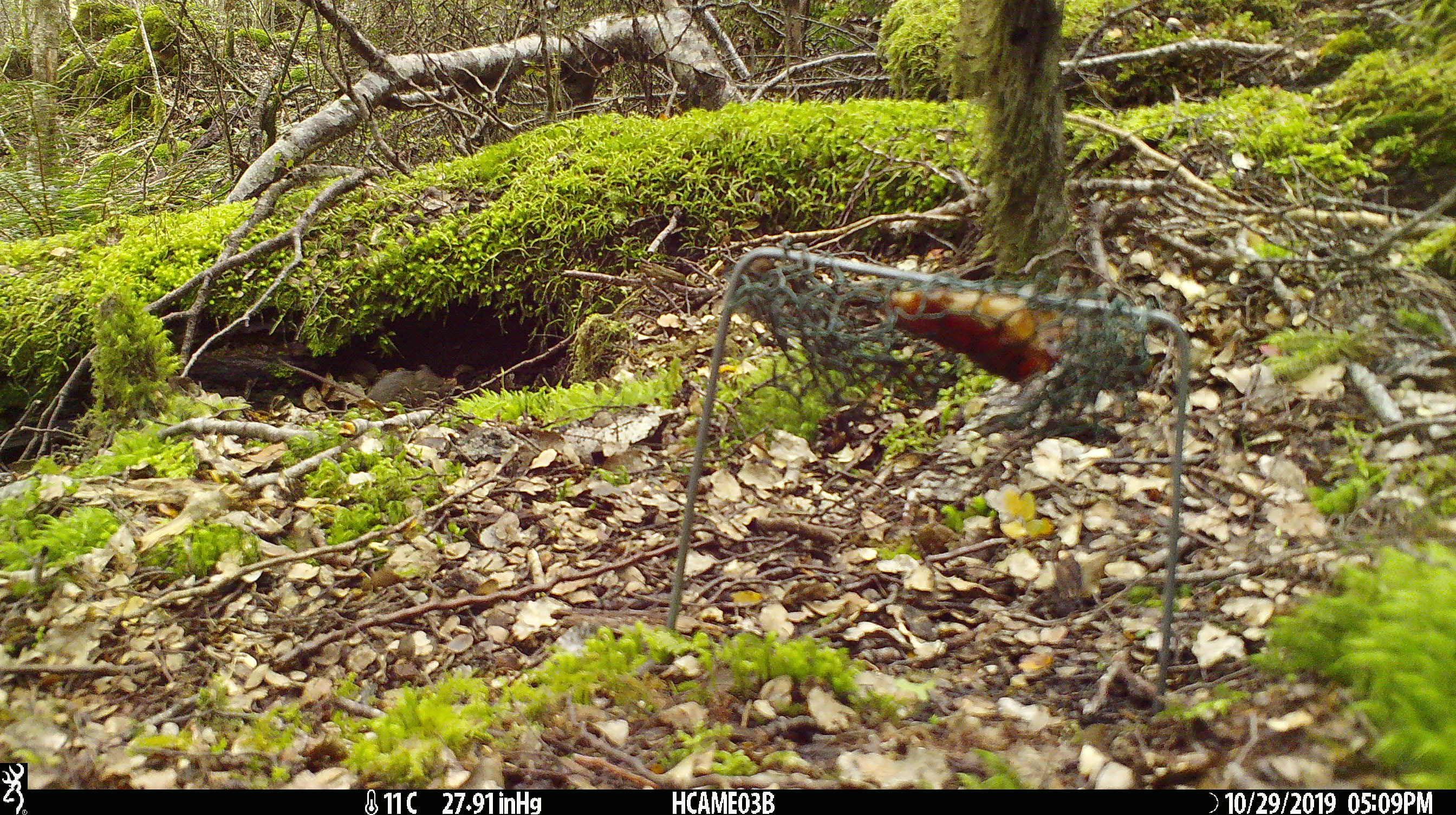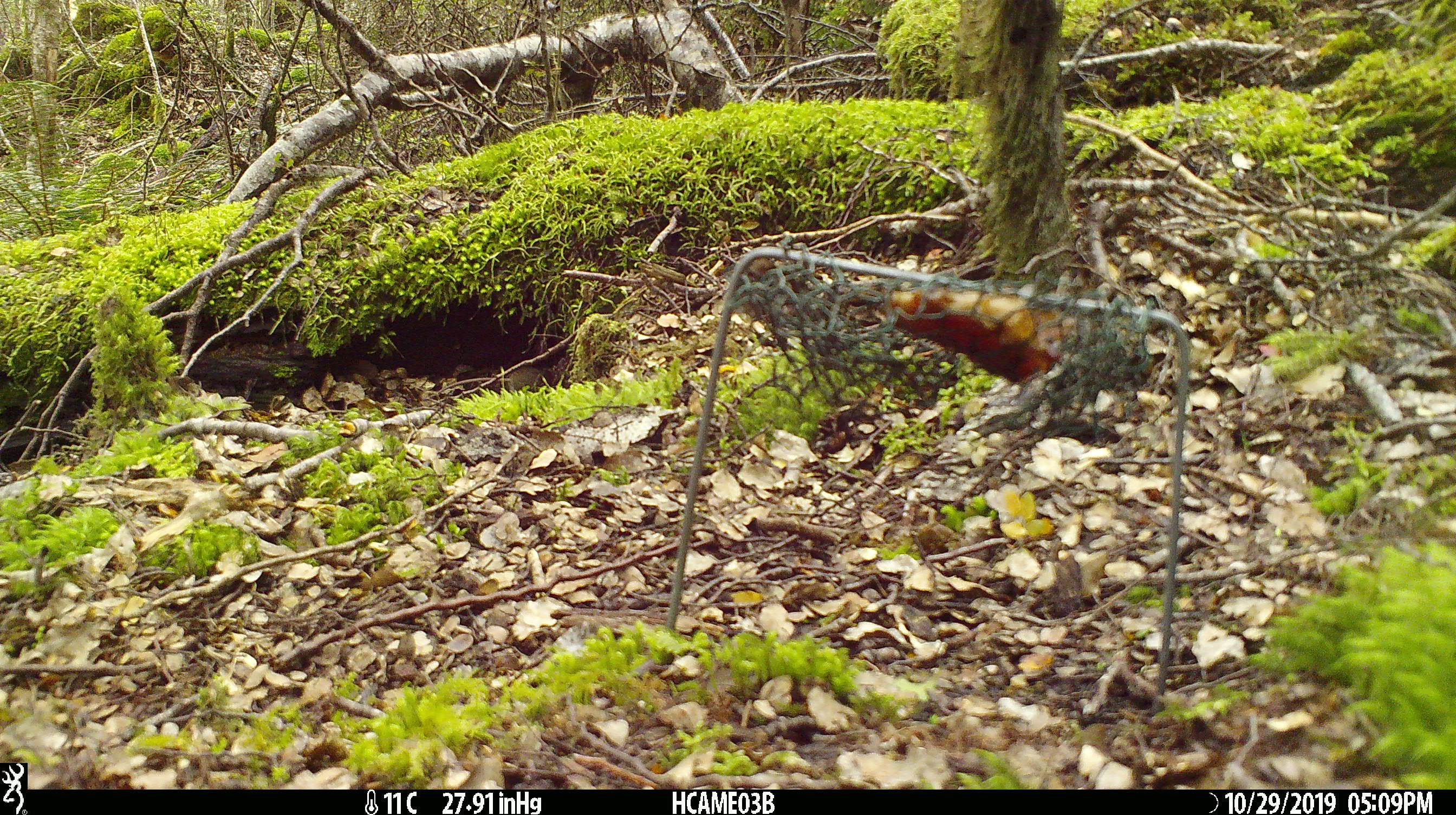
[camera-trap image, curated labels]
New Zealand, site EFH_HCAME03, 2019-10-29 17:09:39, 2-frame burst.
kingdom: Animalia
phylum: Chordata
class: Mammalia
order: Rodentia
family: Muridae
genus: Mus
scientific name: Mus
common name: mouse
Mouse (Mus).